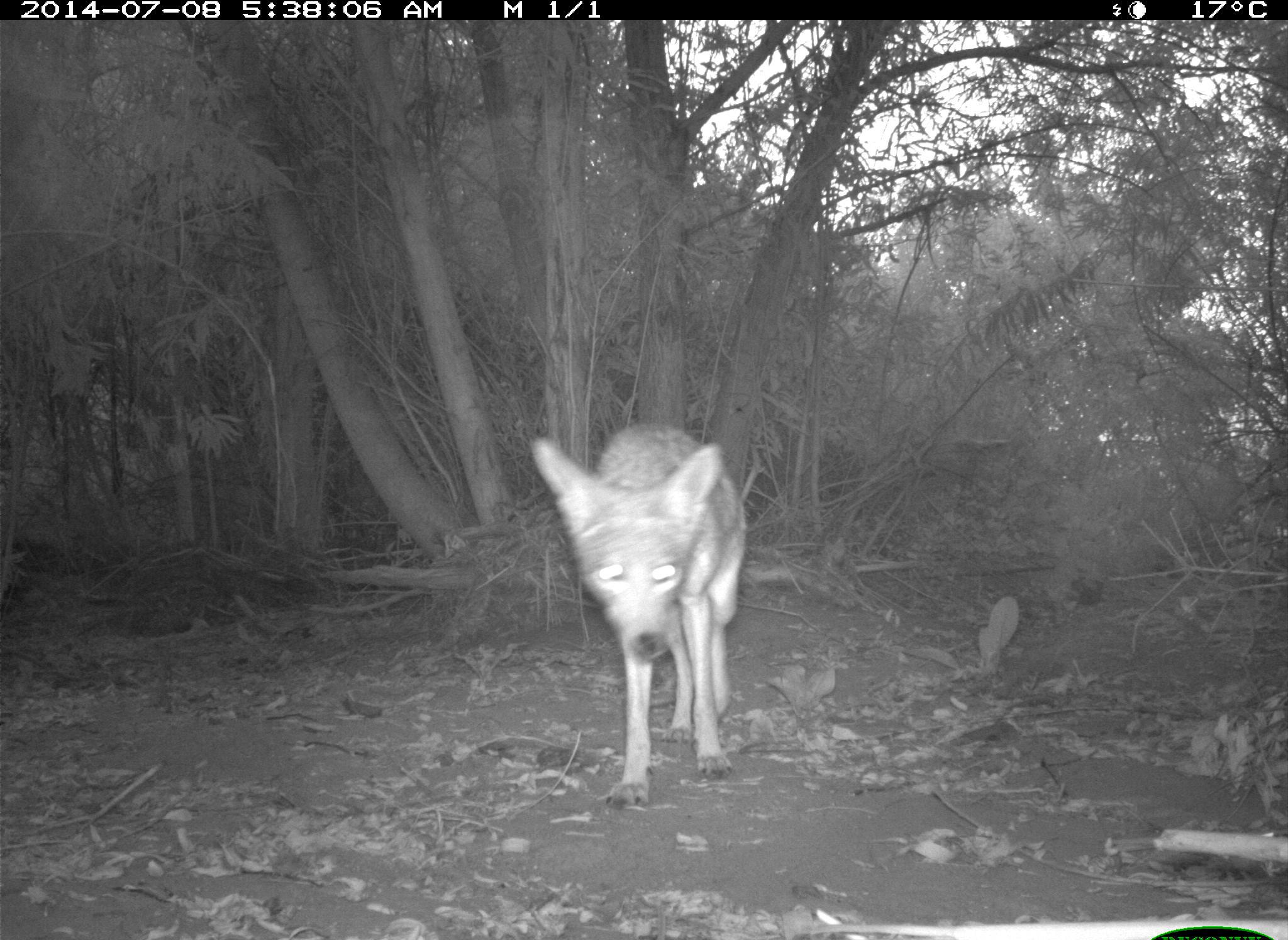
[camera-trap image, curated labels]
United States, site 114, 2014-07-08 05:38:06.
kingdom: Animalia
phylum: Chordata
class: Mammalia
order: Carnivora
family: Canidae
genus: Canis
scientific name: Canis latrans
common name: coyote